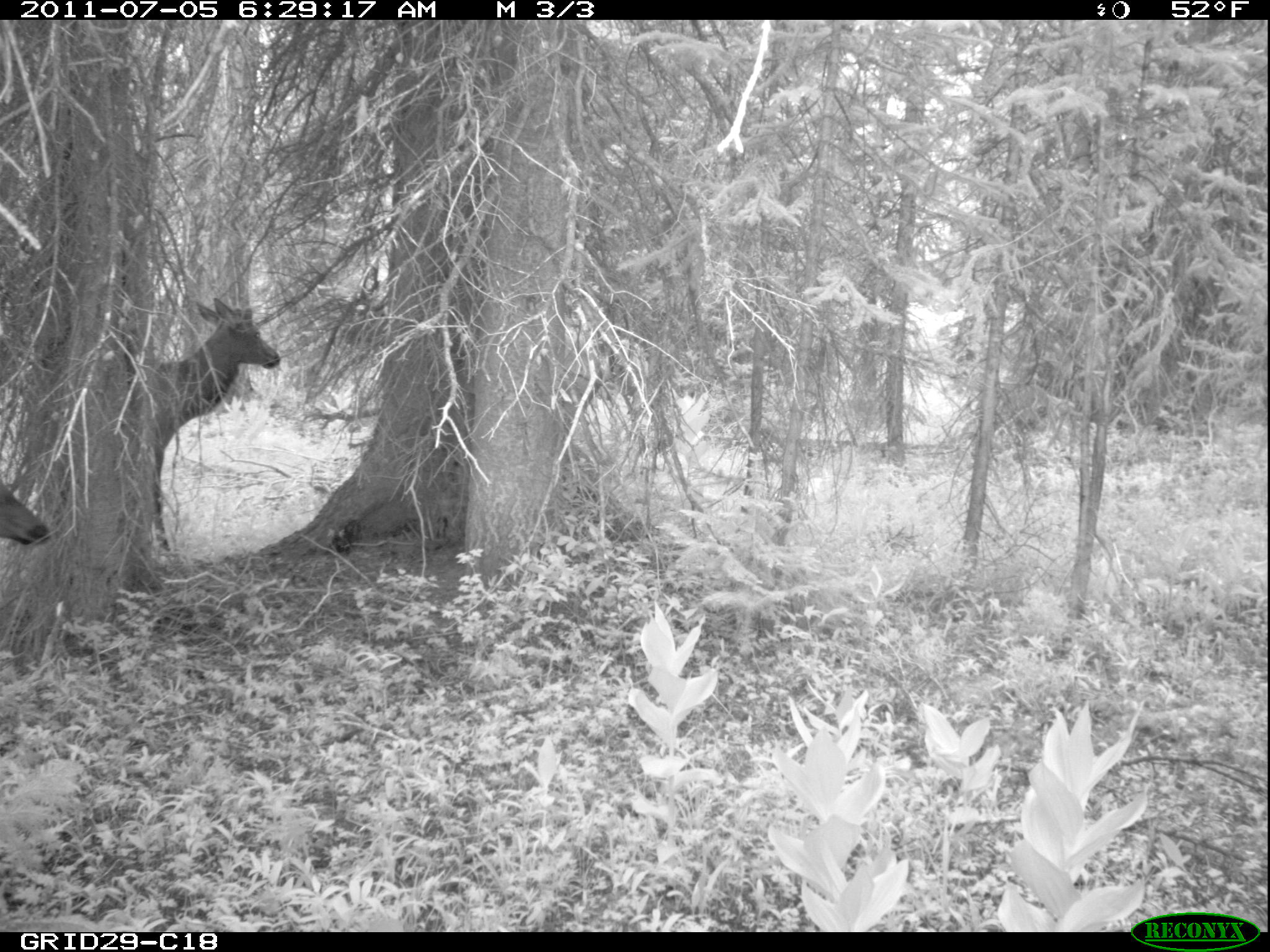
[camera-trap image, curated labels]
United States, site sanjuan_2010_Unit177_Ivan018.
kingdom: Animalia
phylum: Chordata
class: Mammalia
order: Artiodactyla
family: Cervidae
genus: Cervus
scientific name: Cervus elaphus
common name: red deer